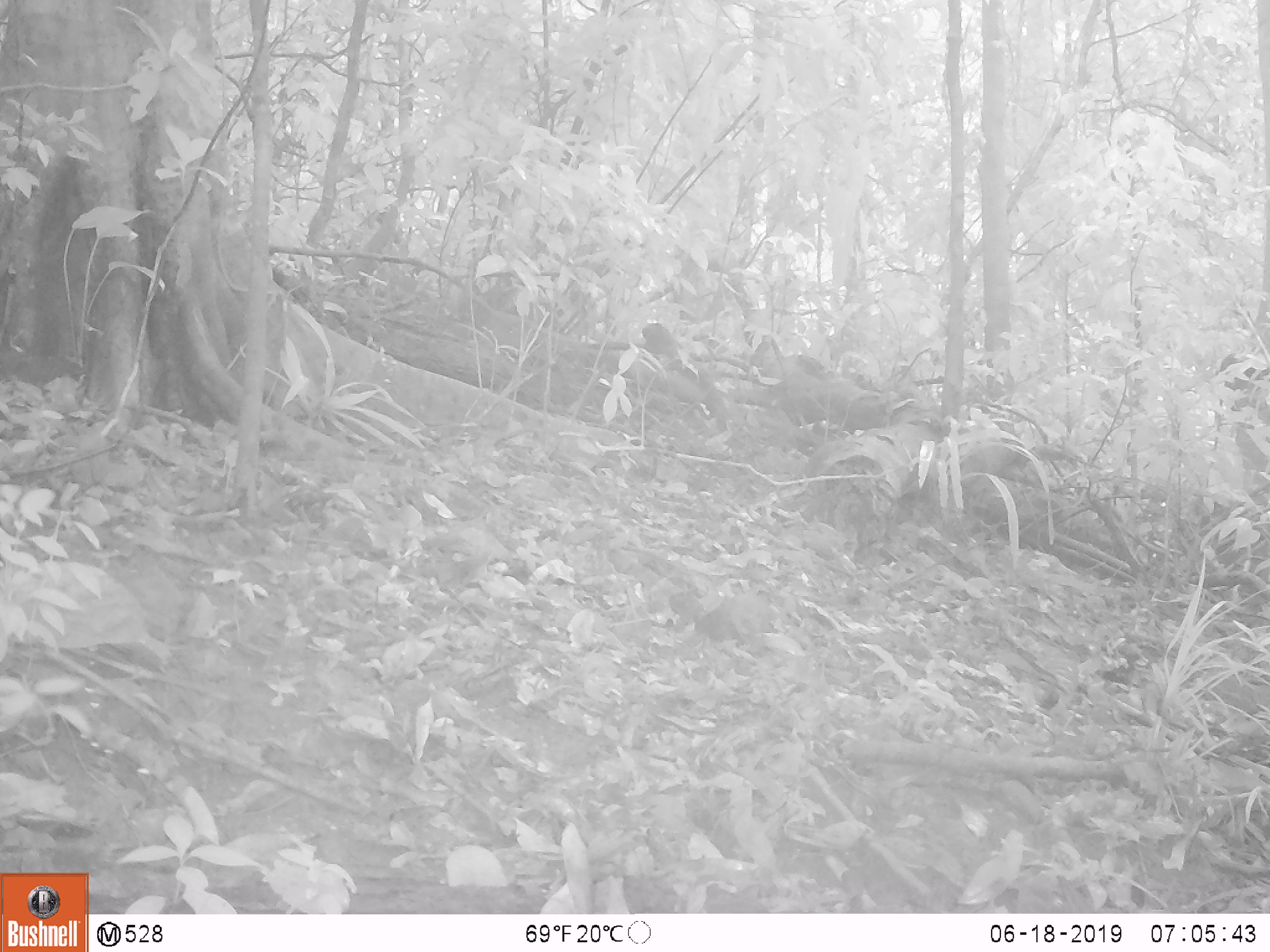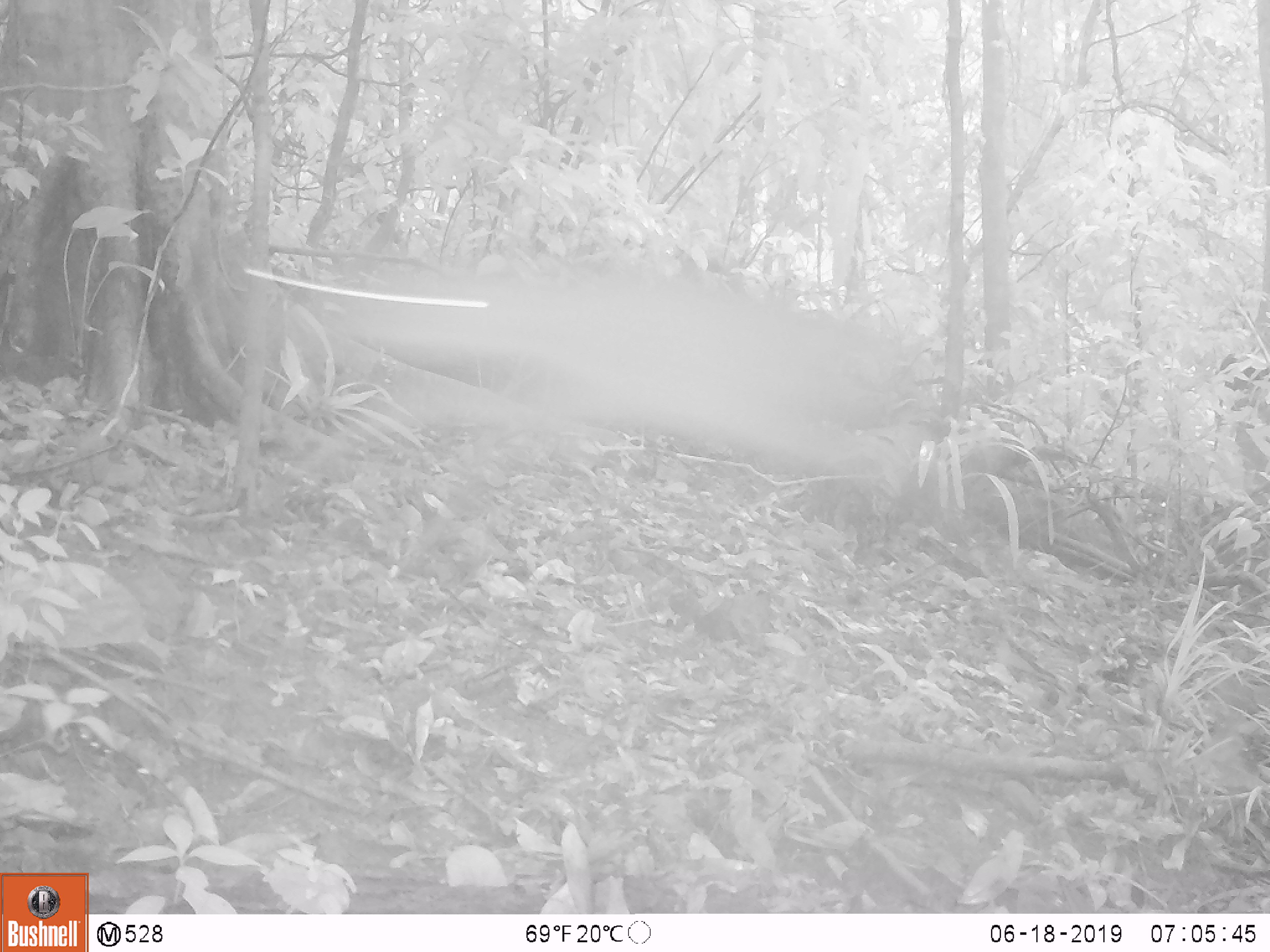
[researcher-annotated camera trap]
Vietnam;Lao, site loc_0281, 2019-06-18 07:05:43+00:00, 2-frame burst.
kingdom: Animalia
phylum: Chordata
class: Mammalia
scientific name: Mammalia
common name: mammal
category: unidentified mammal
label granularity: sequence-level